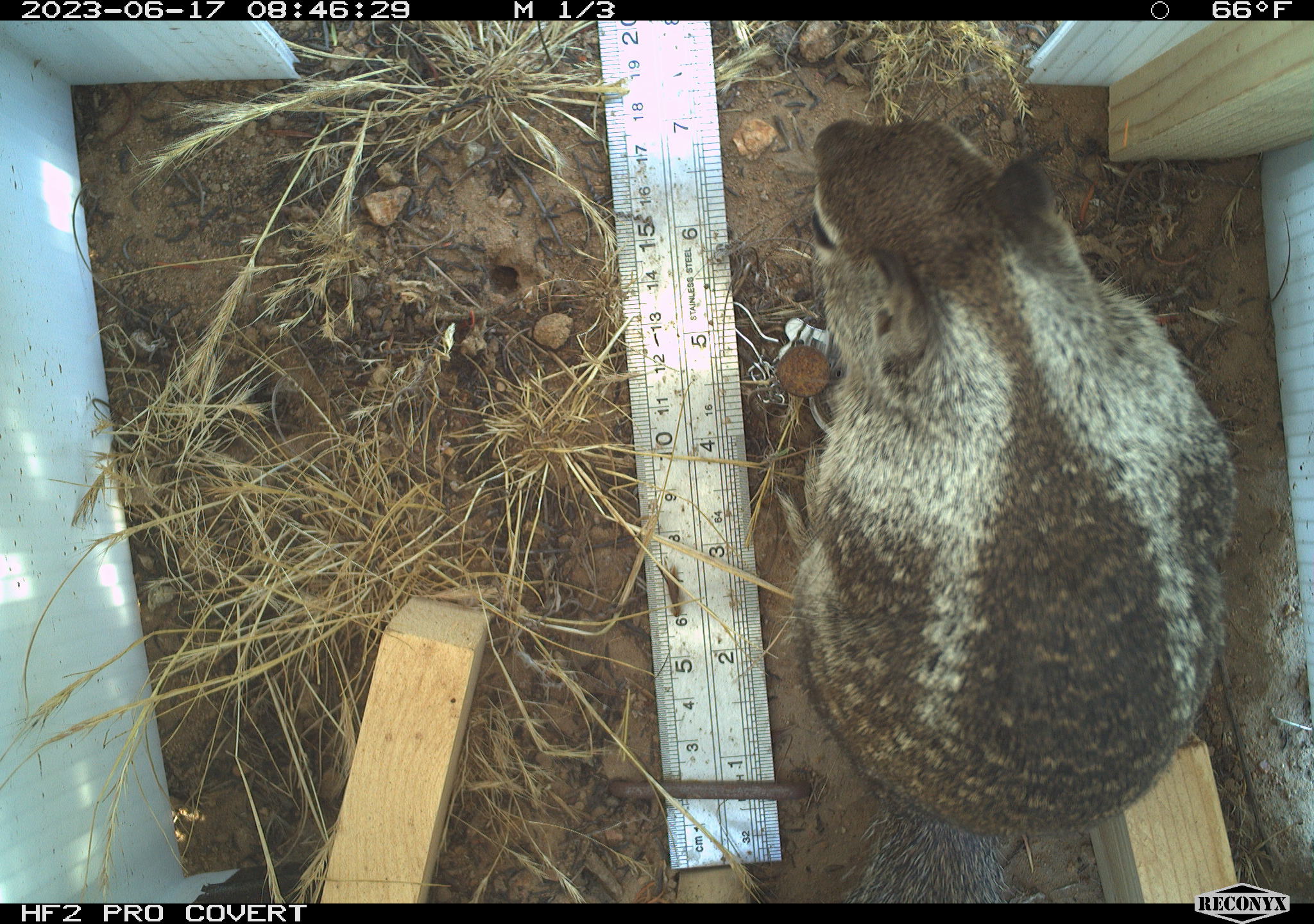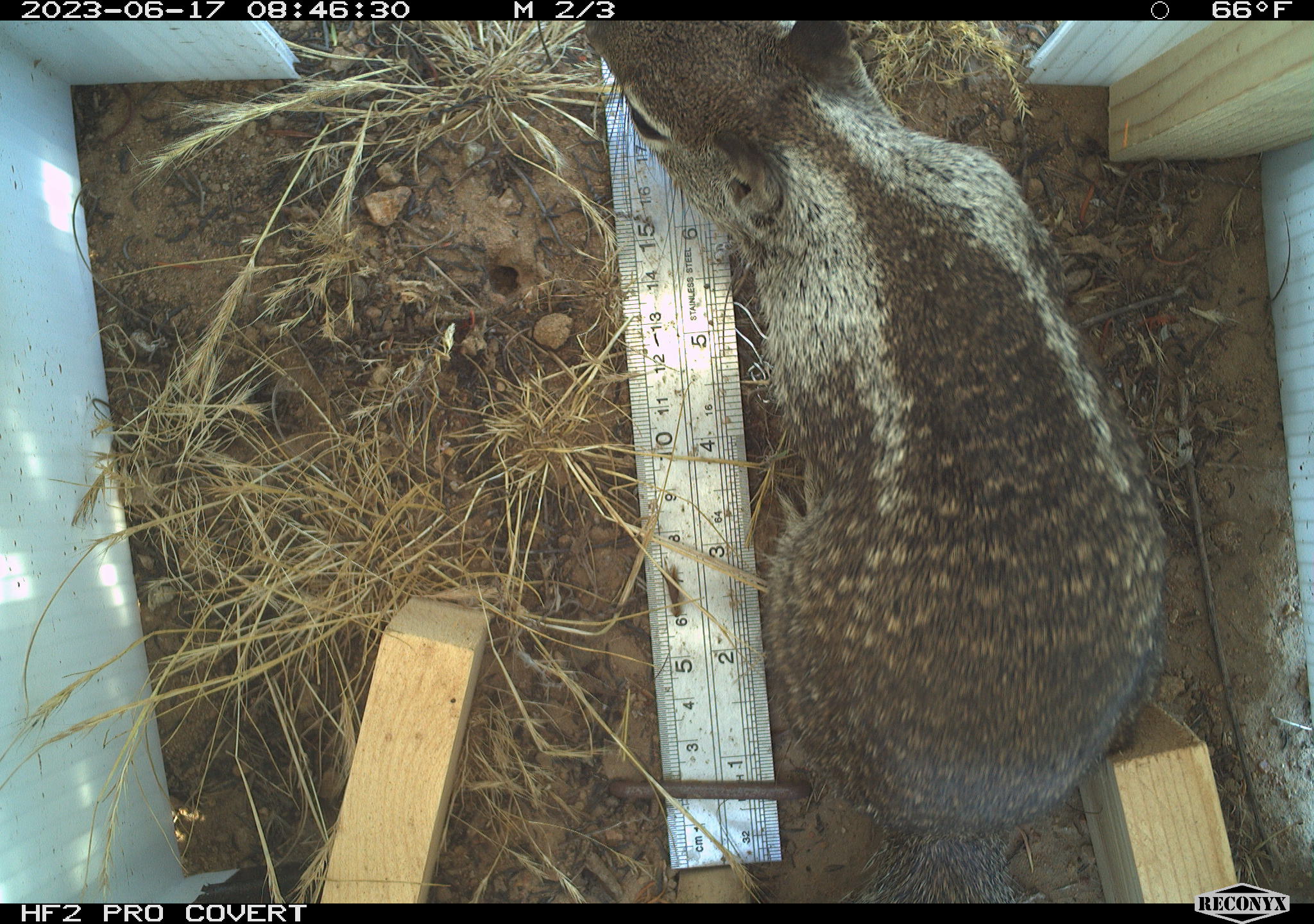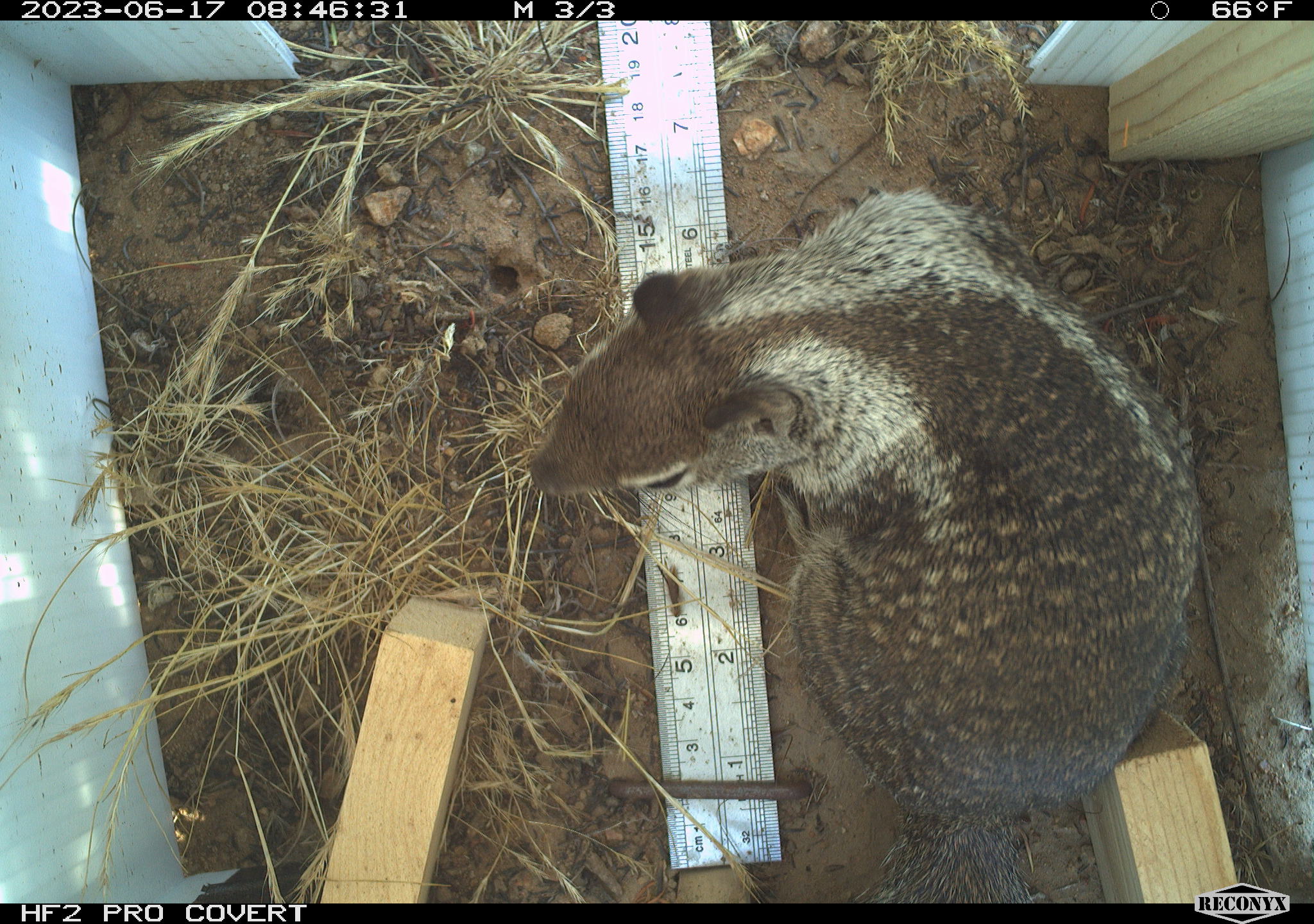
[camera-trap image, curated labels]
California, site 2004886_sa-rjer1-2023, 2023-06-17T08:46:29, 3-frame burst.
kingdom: Animalia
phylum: Chordata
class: Mammalia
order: Rodentia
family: Sciuridae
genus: Otospermophilus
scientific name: Otospermophilus beecheyi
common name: california ground squirrel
California ground squirrel (Otospermophilus beecheyi).